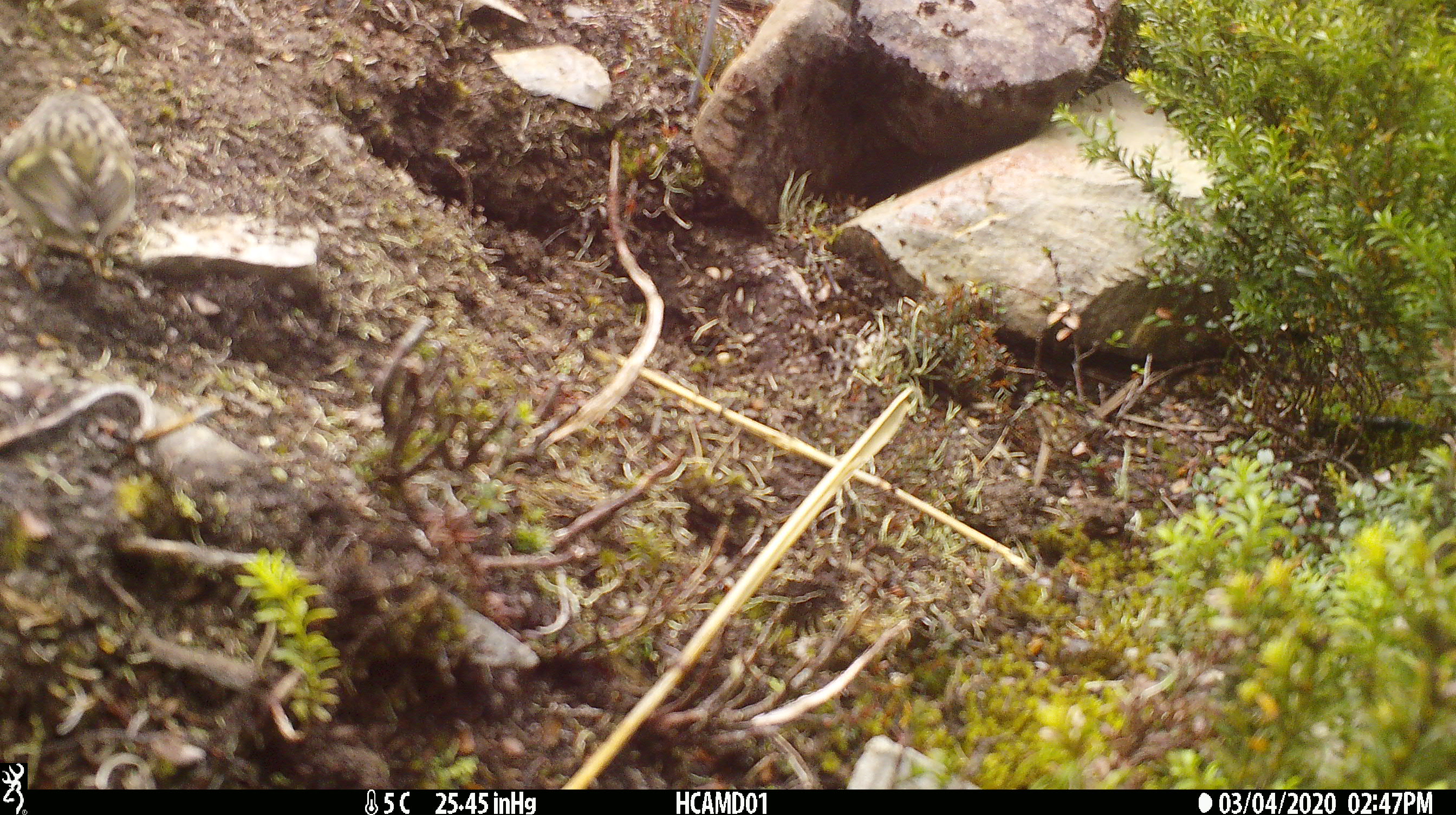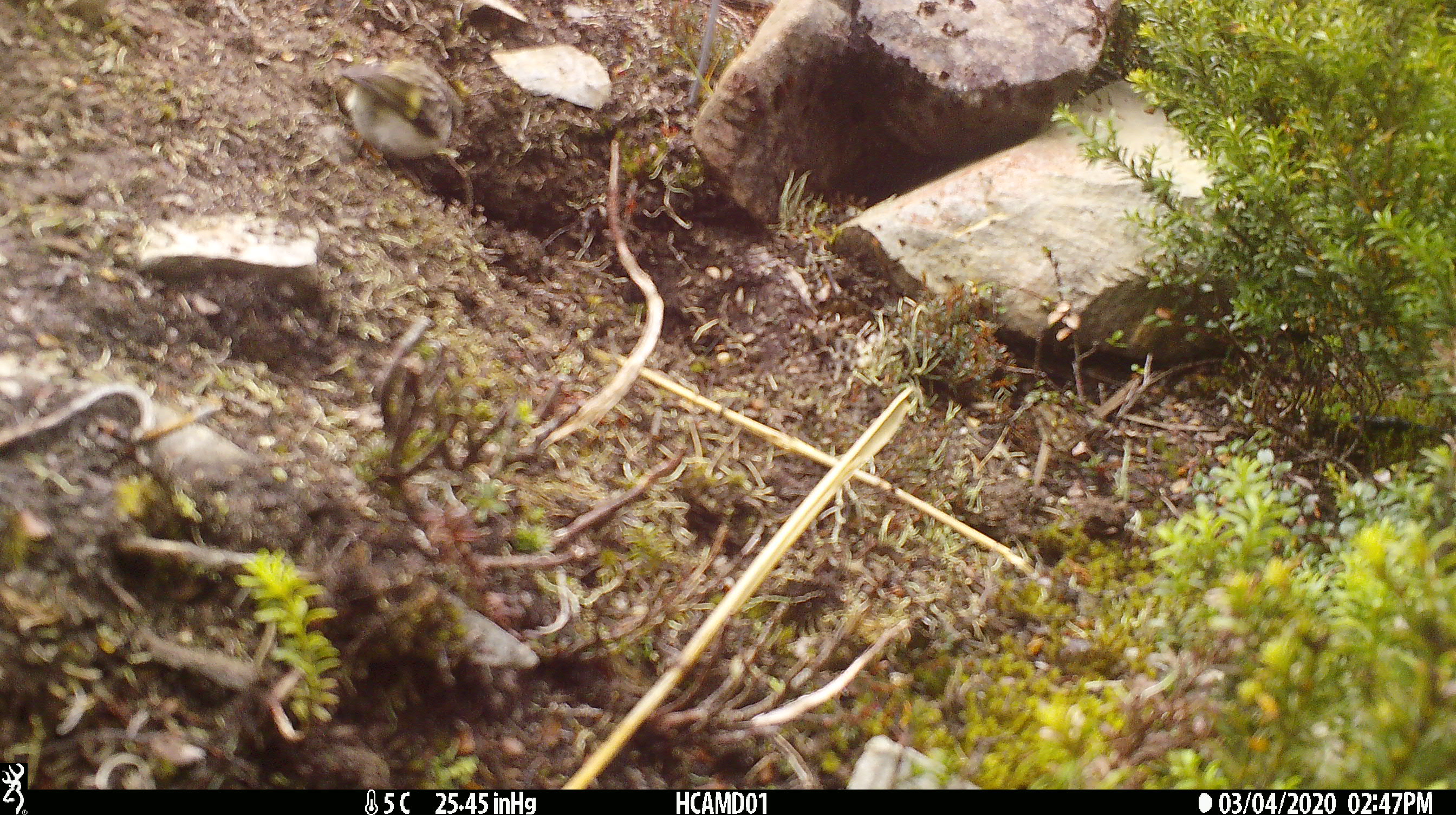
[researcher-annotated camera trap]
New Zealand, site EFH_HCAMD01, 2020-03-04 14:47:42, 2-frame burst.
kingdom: Animalia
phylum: Chordata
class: Aves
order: Passeriformes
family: Acanthisittidae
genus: Acanthisitta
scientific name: Acanthisitta chloris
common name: rifleman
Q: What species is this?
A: Rifleman (Acanthisitta chloris).